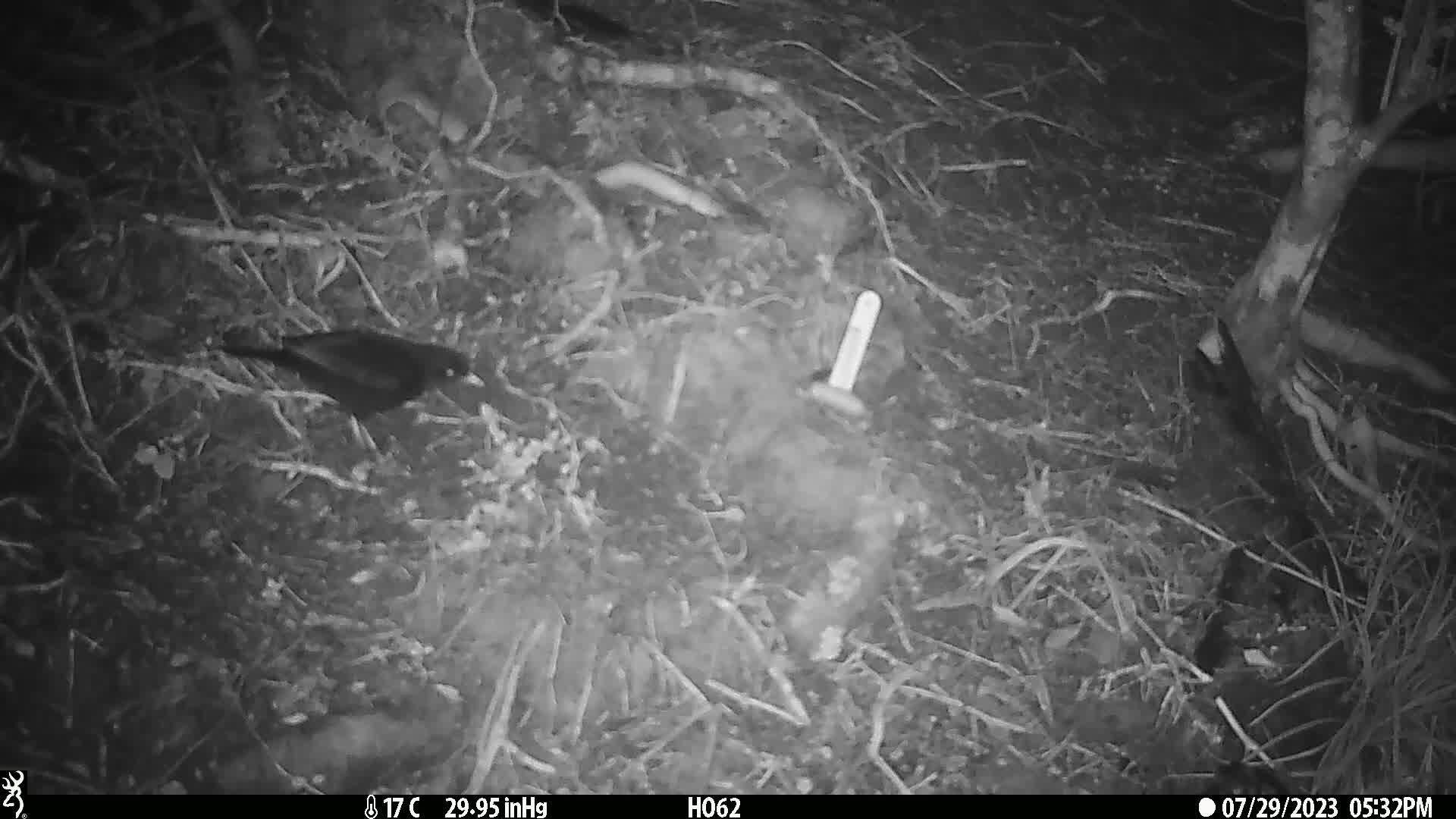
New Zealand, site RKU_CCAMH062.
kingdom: Animalia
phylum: Chordata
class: Aves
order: Passeriformes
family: Turdidae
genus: Turdus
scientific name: Turdus merula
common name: eurasian blackbird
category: blackbird